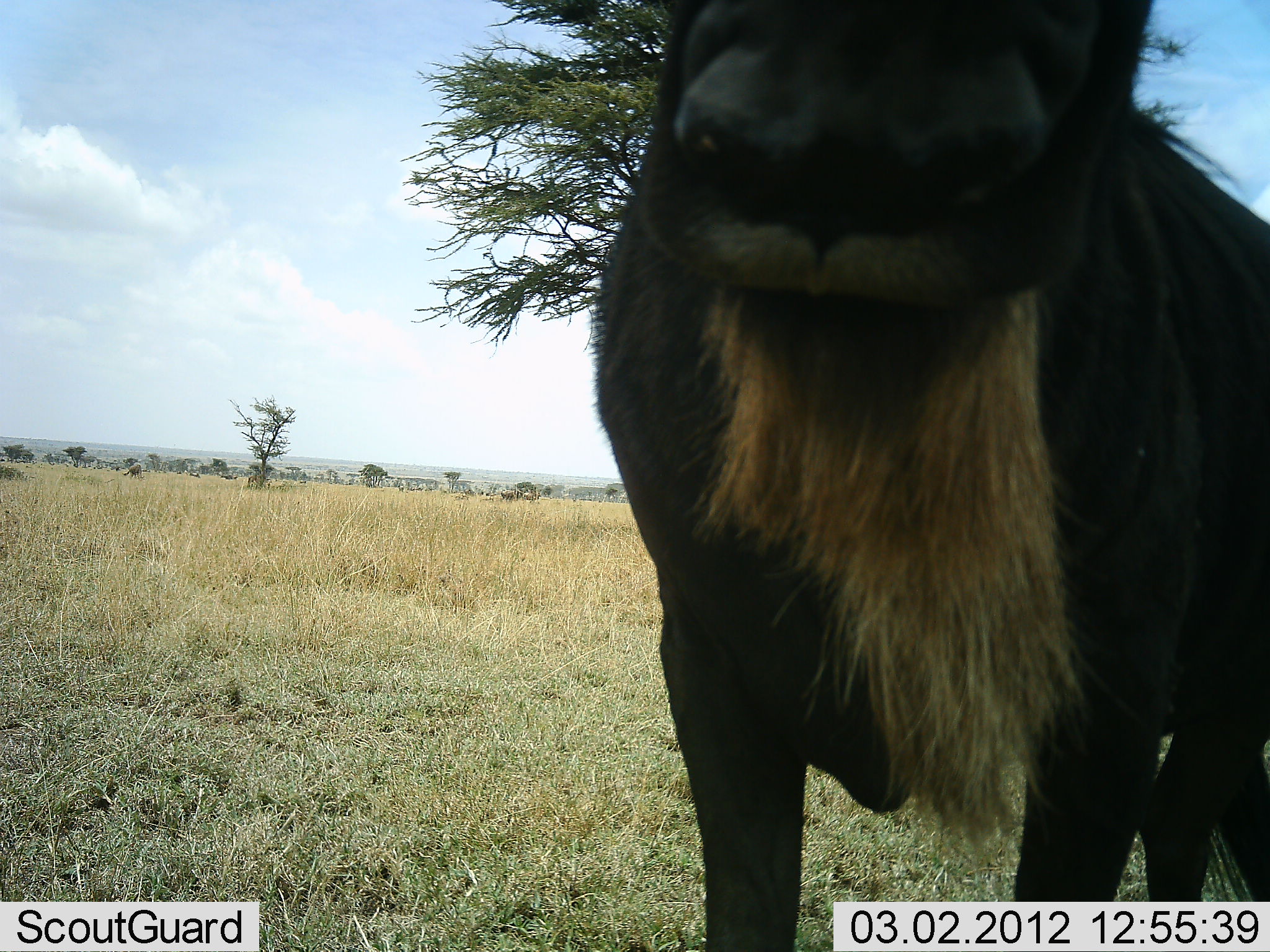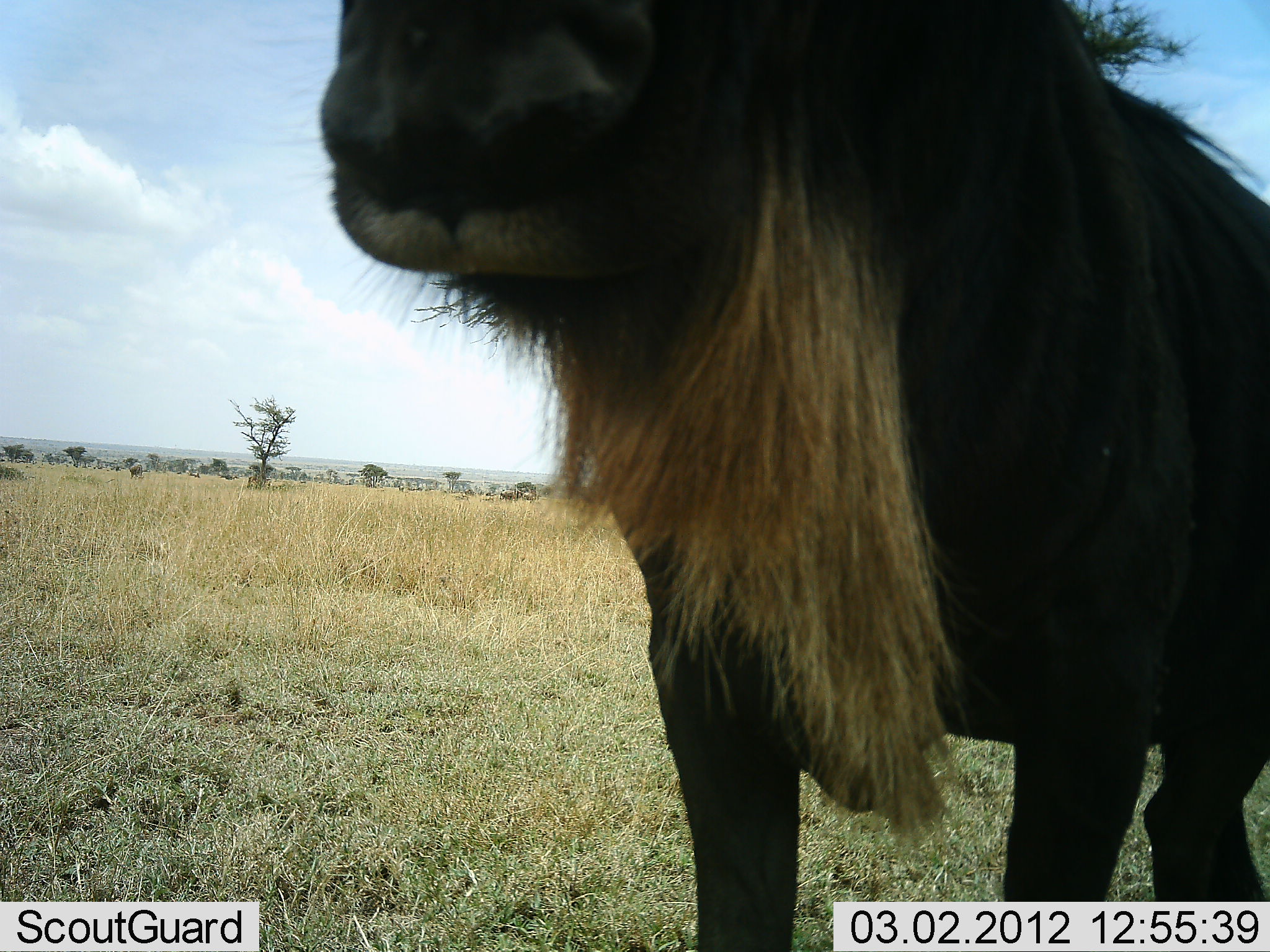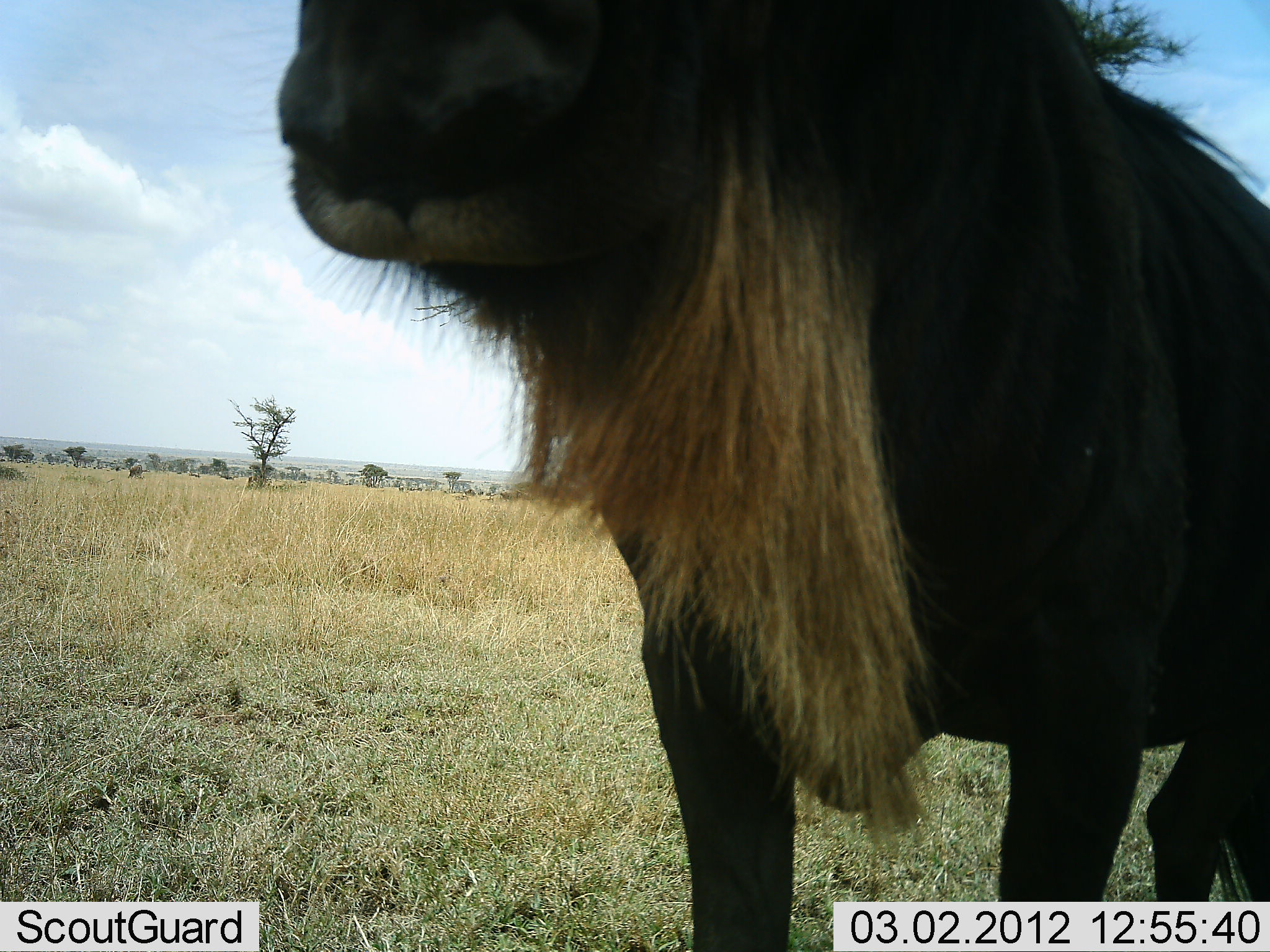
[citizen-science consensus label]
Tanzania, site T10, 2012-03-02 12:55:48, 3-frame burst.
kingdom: Animalia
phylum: Chordata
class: Mammalia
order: Artiodactyla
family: Bovidae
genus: Connochaetes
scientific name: Connochaetes taurinus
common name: blue wildebeest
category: wildebeest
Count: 1.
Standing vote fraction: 94%.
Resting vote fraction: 0%.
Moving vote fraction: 0%.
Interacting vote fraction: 6%.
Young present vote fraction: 0%.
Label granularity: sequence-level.